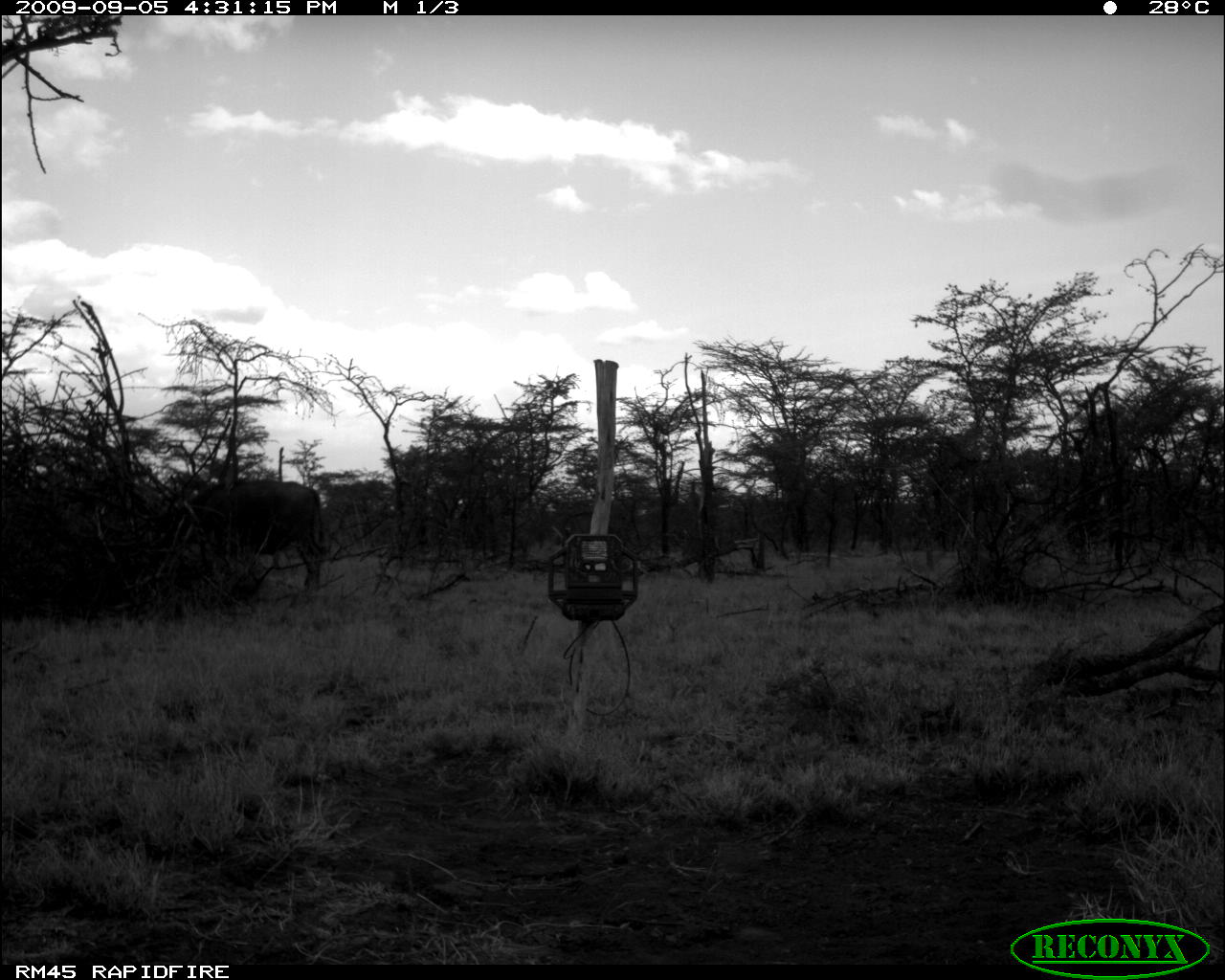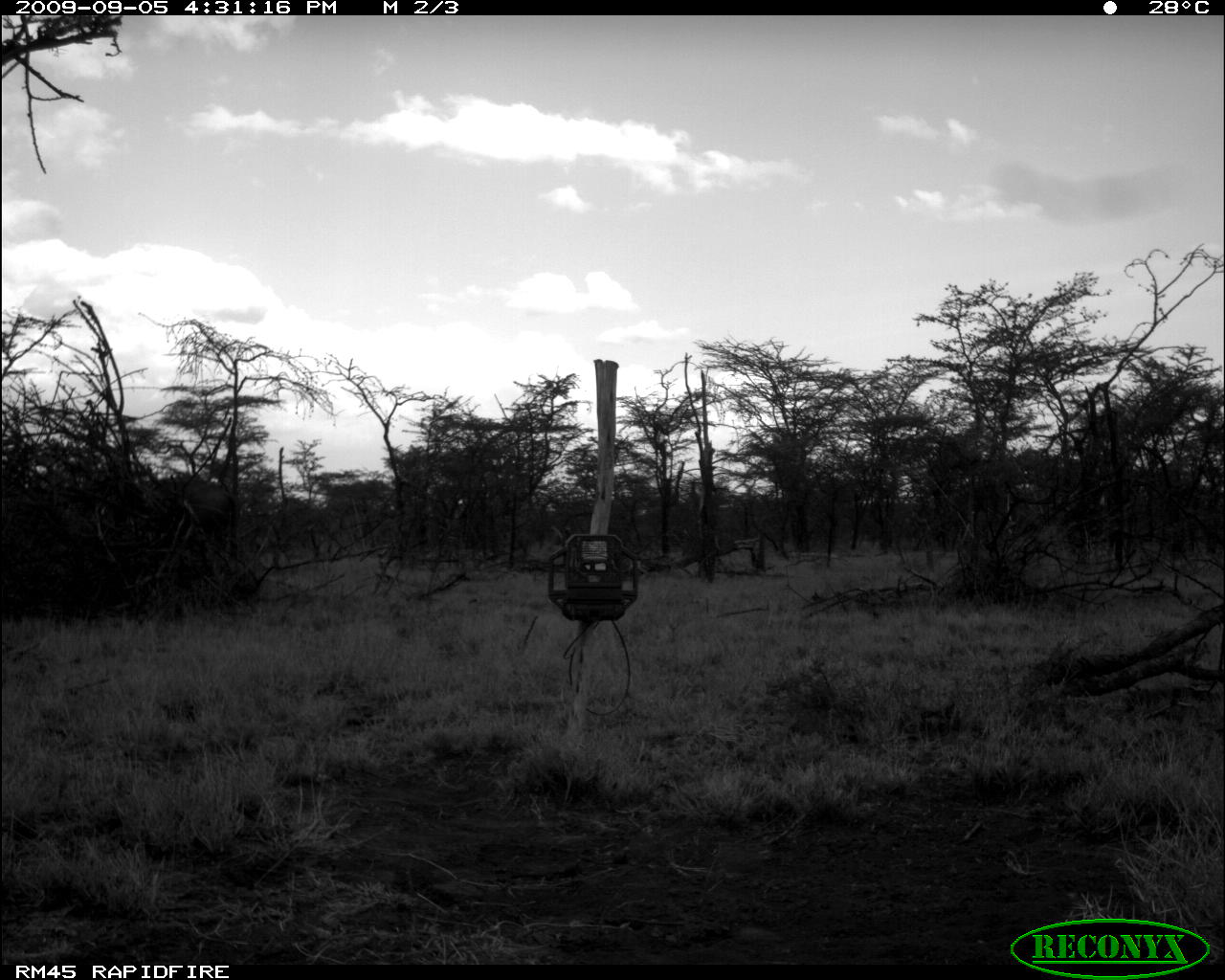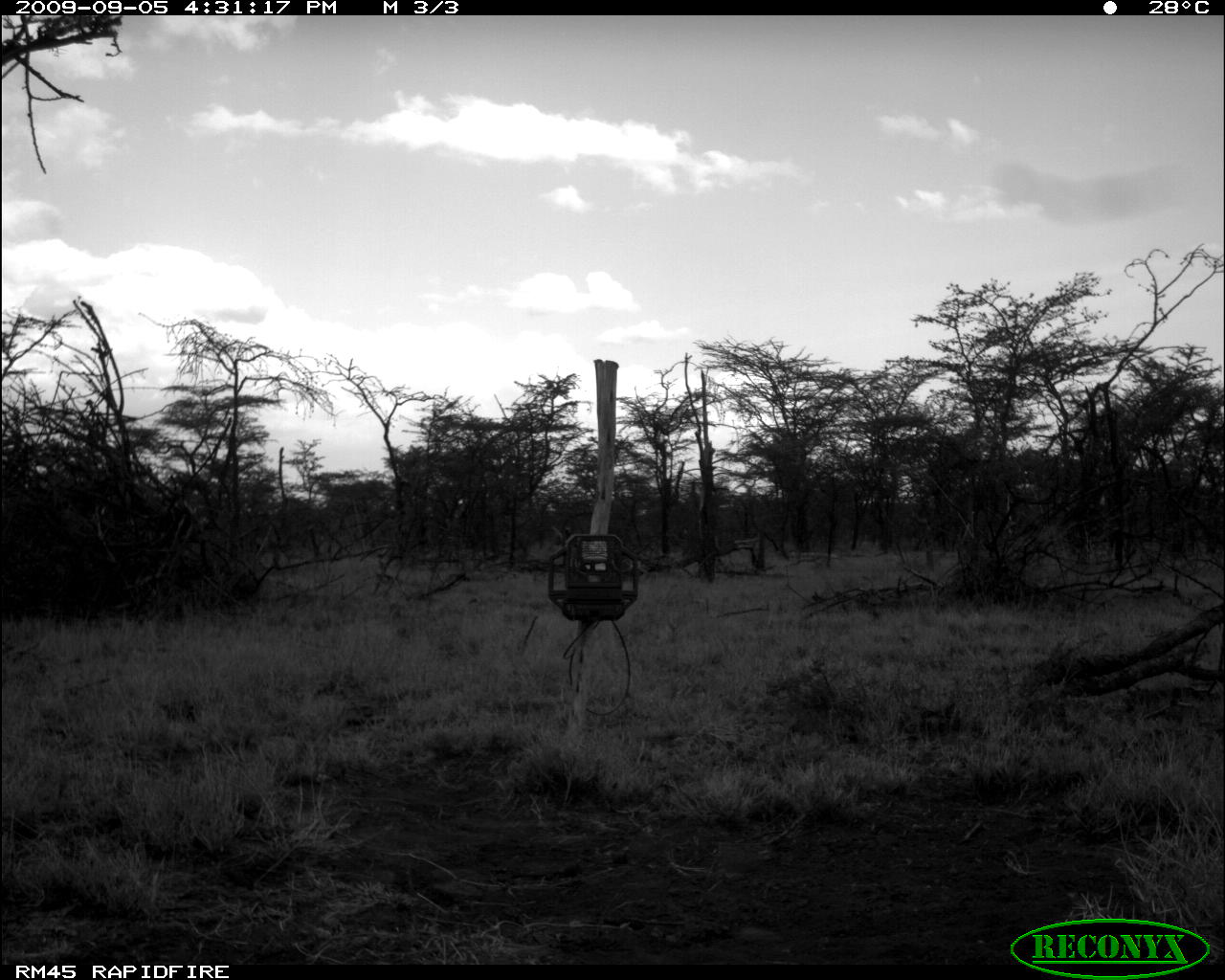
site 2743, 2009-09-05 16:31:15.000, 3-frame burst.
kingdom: Animalia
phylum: Chordata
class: Mammalia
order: Artiodactyla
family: Bovidae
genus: Syncerus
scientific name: Syncerus caffer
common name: african buffalo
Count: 1.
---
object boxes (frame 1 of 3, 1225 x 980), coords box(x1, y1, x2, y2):
syncerus caffer: box(193, 478, 327, 595)